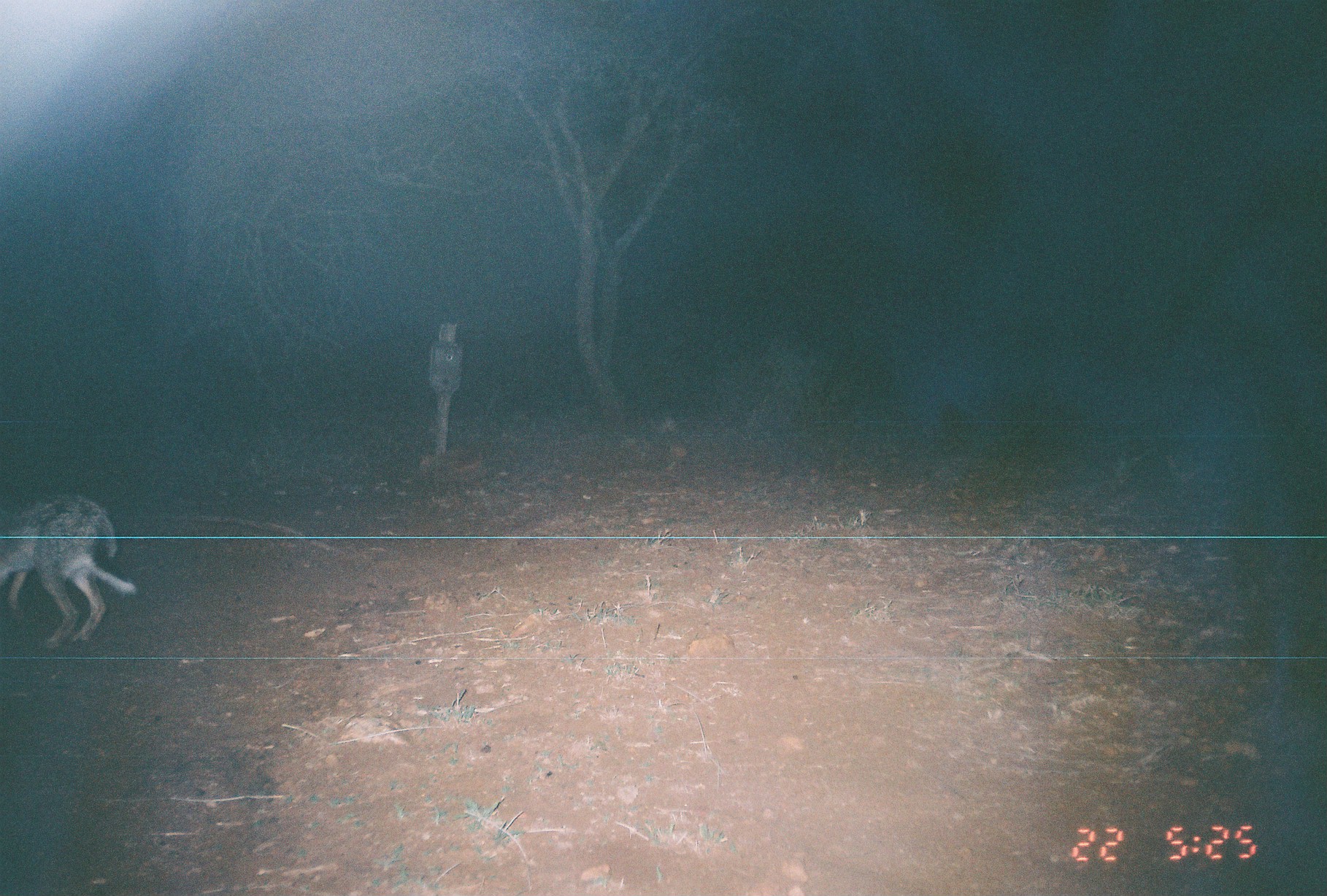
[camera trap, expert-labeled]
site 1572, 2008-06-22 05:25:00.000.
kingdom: Animalia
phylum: Chordata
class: Mammalia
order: Lagomorpha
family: Leporidae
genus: Lepus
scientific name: Lepus saxatilis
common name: scrub hare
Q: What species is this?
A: Lepus saxatilis (scrub hare).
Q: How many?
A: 1.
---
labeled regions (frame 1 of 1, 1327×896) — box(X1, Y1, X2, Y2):
lepus saxatilis: box(0, 490, 137, 650)